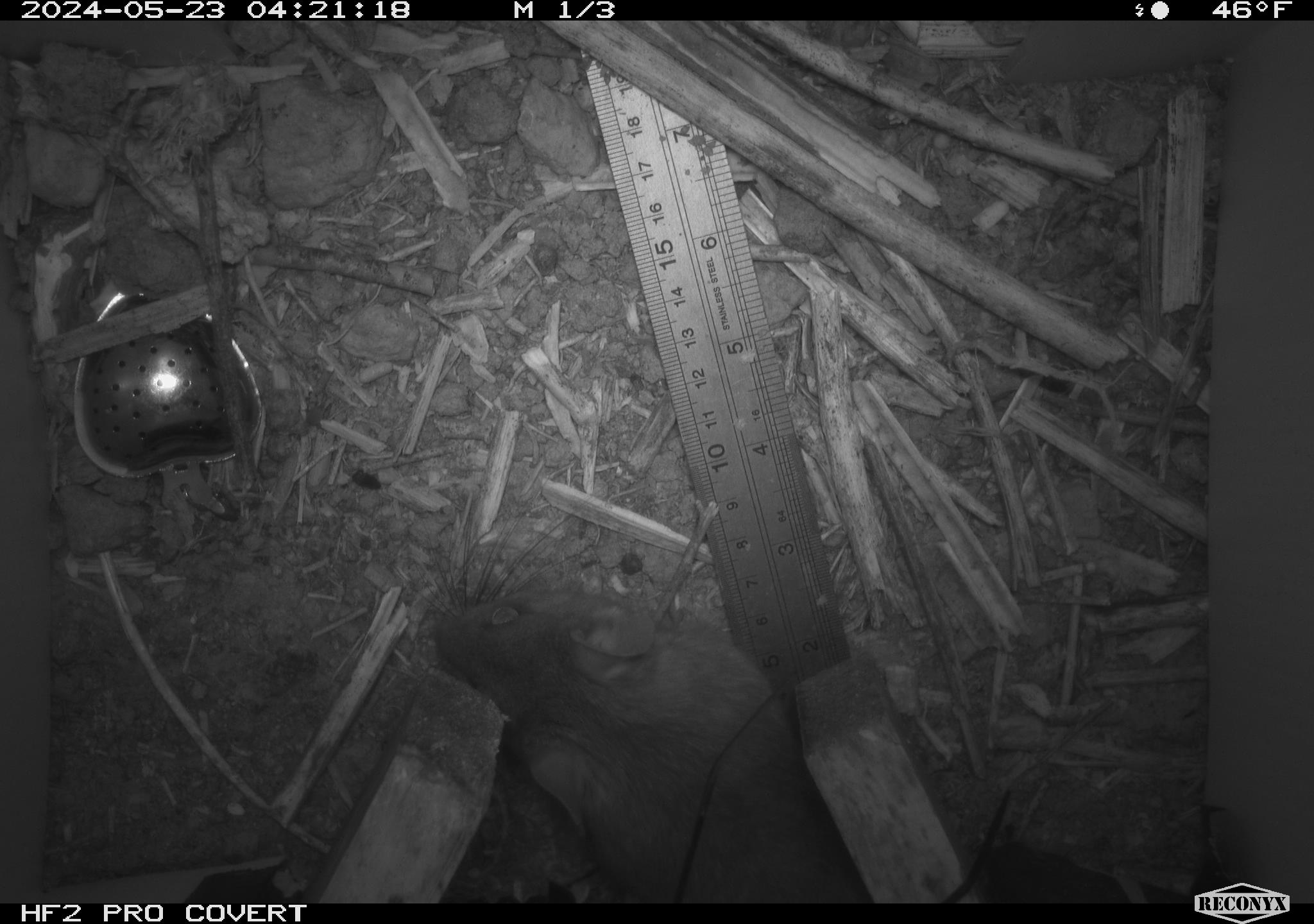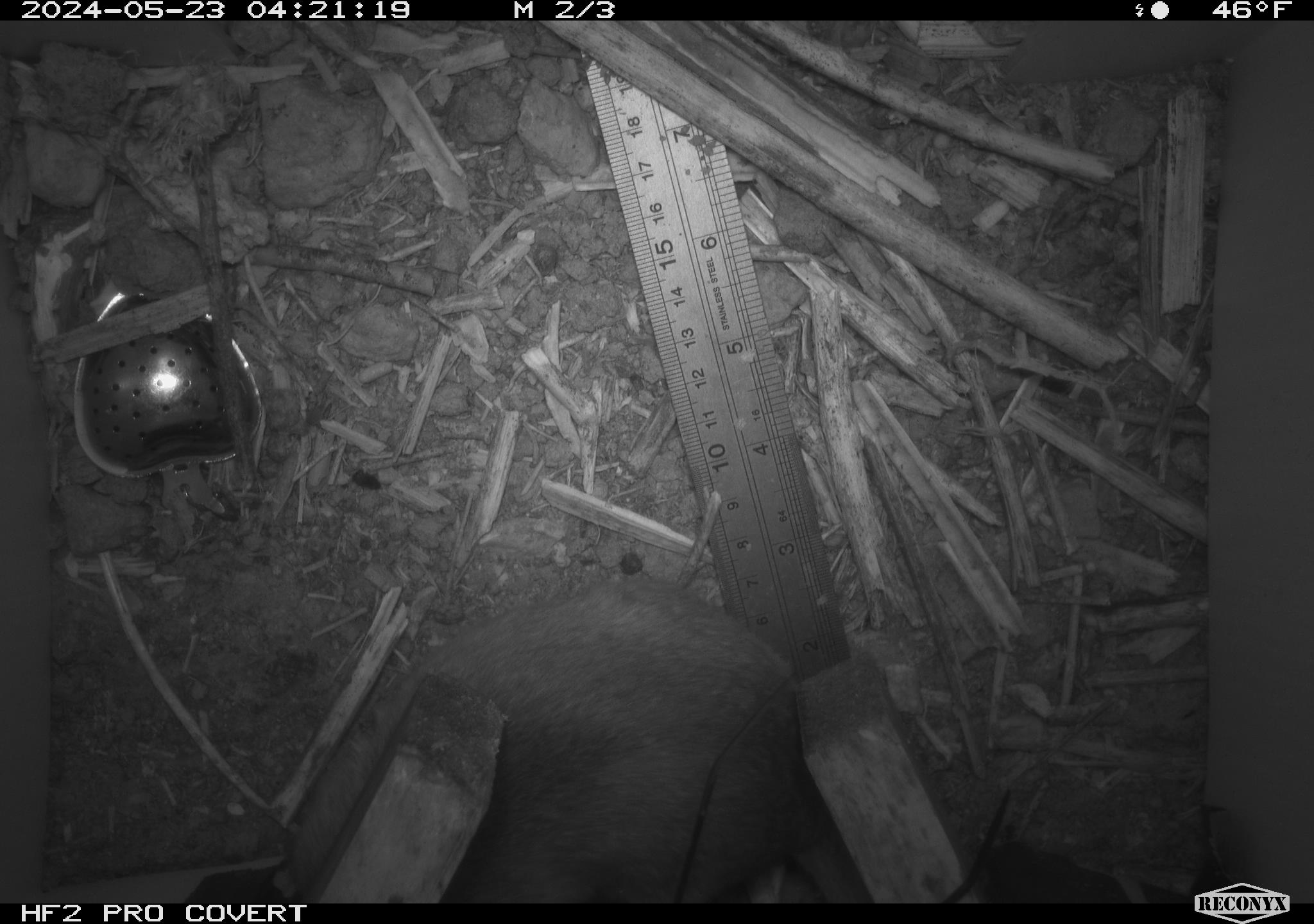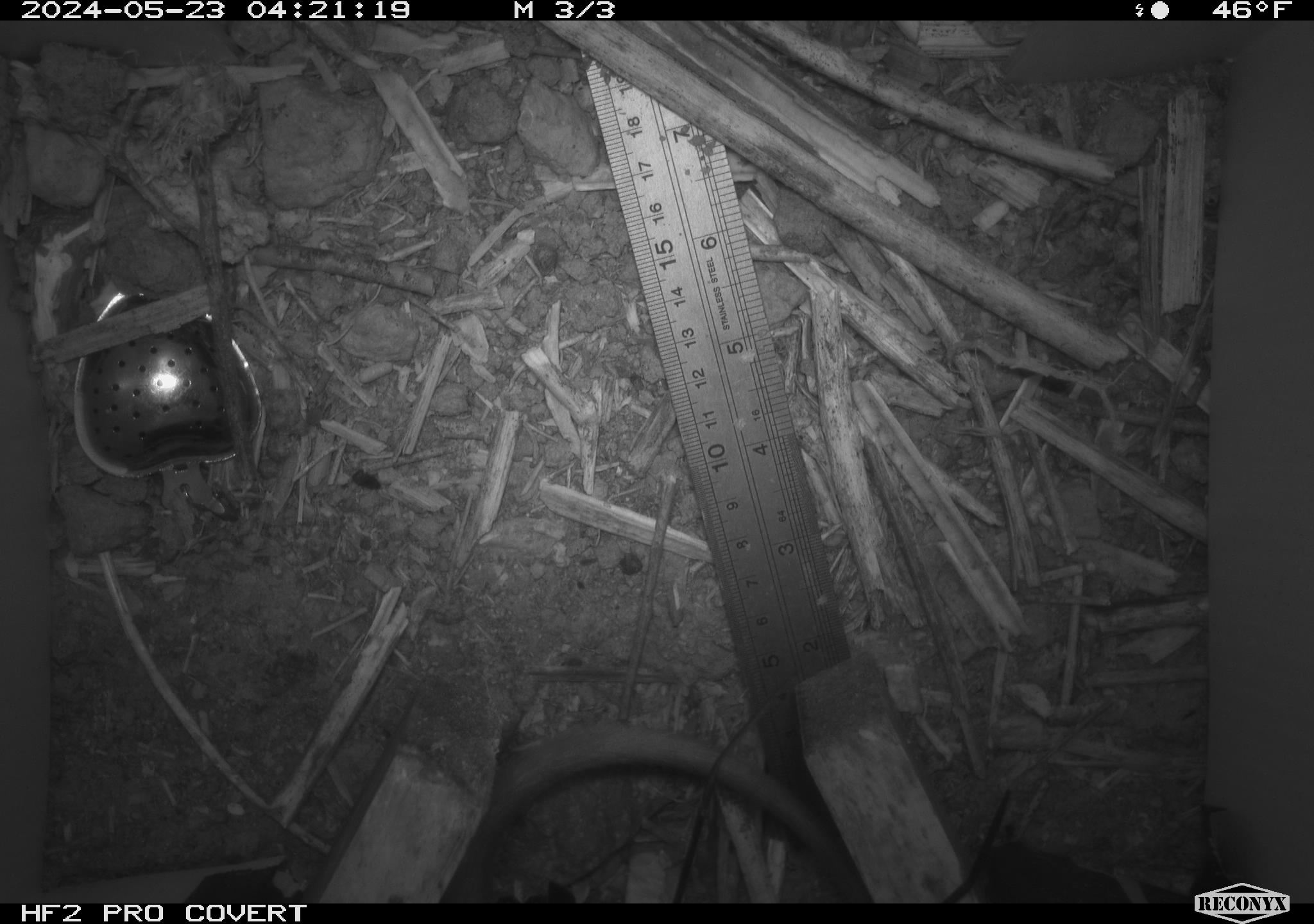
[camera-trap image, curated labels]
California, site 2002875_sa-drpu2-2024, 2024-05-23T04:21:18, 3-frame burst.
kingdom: Animalia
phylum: Chordata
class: Mammalia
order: Rodentia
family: Cricetidae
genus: Neotoma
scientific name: Neotoma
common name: pack rat or woodrat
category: neotoma species